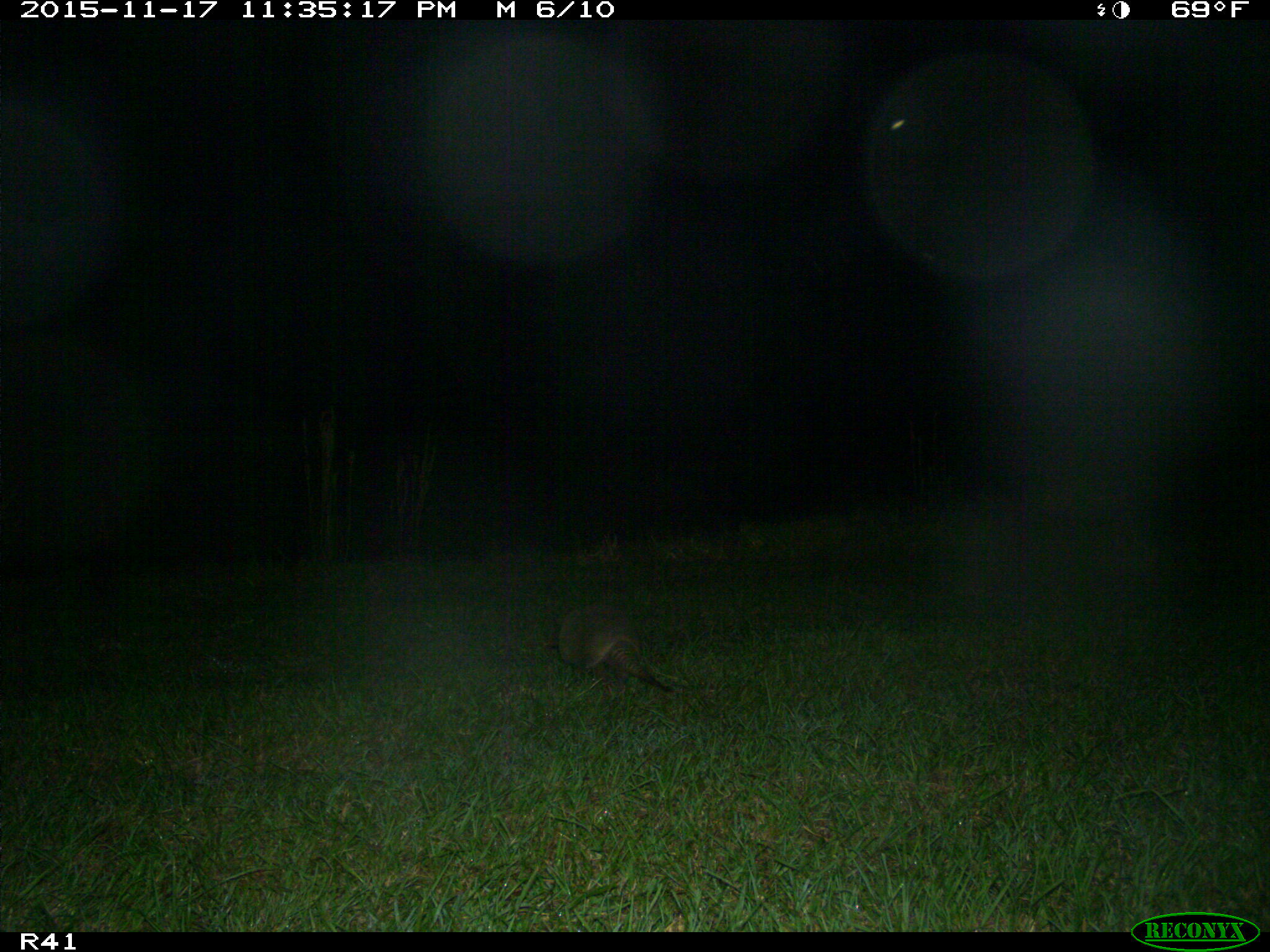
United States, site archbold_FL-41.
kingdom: Animalia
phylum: Chordata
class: Mammalia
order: Cingulata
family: Dasypodidae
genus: Dasypus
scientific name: Dasypus novemcinctus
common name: nine-banded armadillo